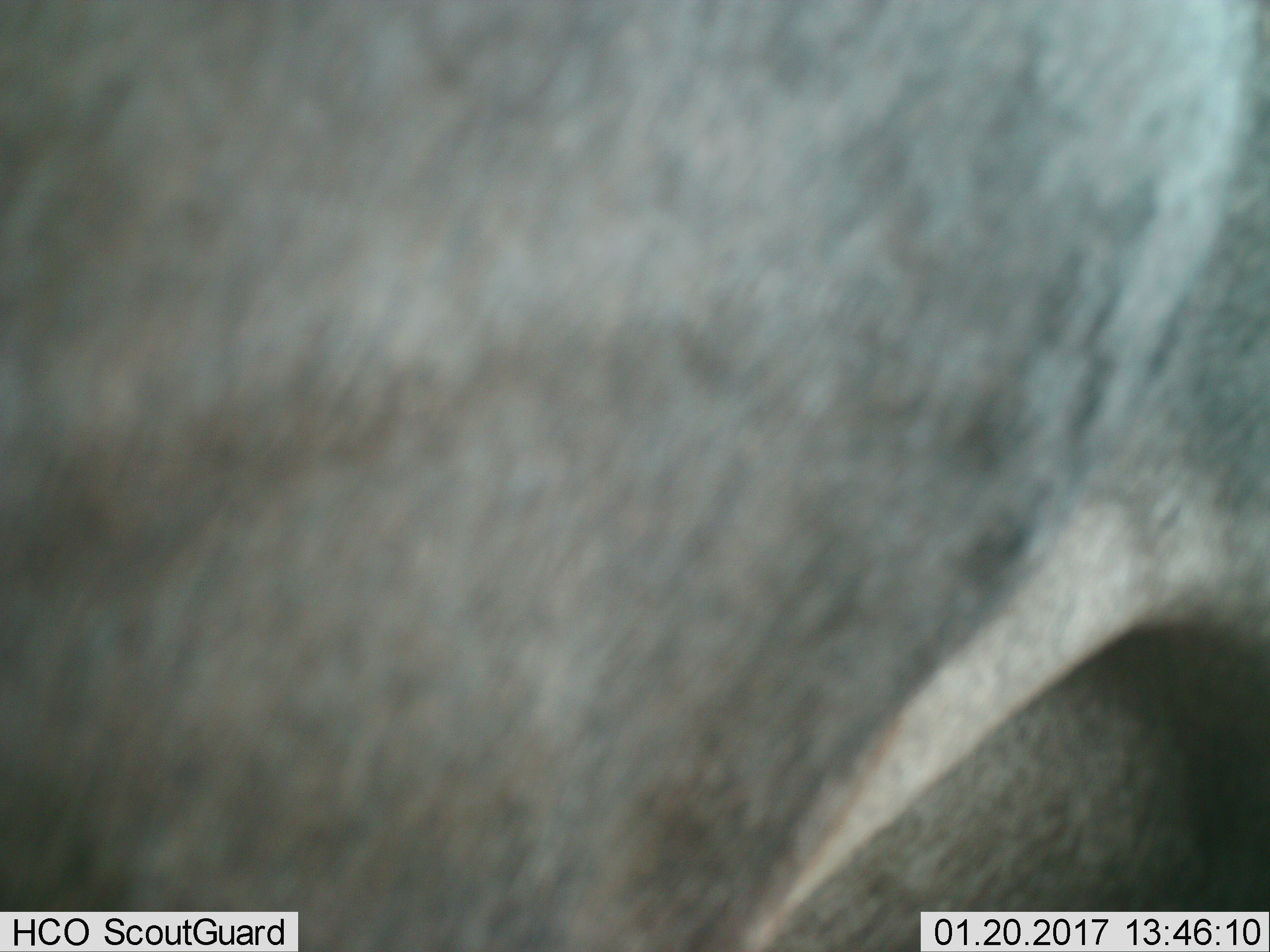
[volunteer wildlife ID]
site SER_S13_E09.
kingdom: Animalia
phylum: Chordata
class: Mammalia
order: Artiodactyla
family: Bovidae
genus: Connochaetes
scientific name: Connochaetes taurinus taurinus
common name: blue wildebeest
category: wildebeestblue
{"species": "wildebeestblue (blue wildebeest) (Connochaetes taurinus taurinus)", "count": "1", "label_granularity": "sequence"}